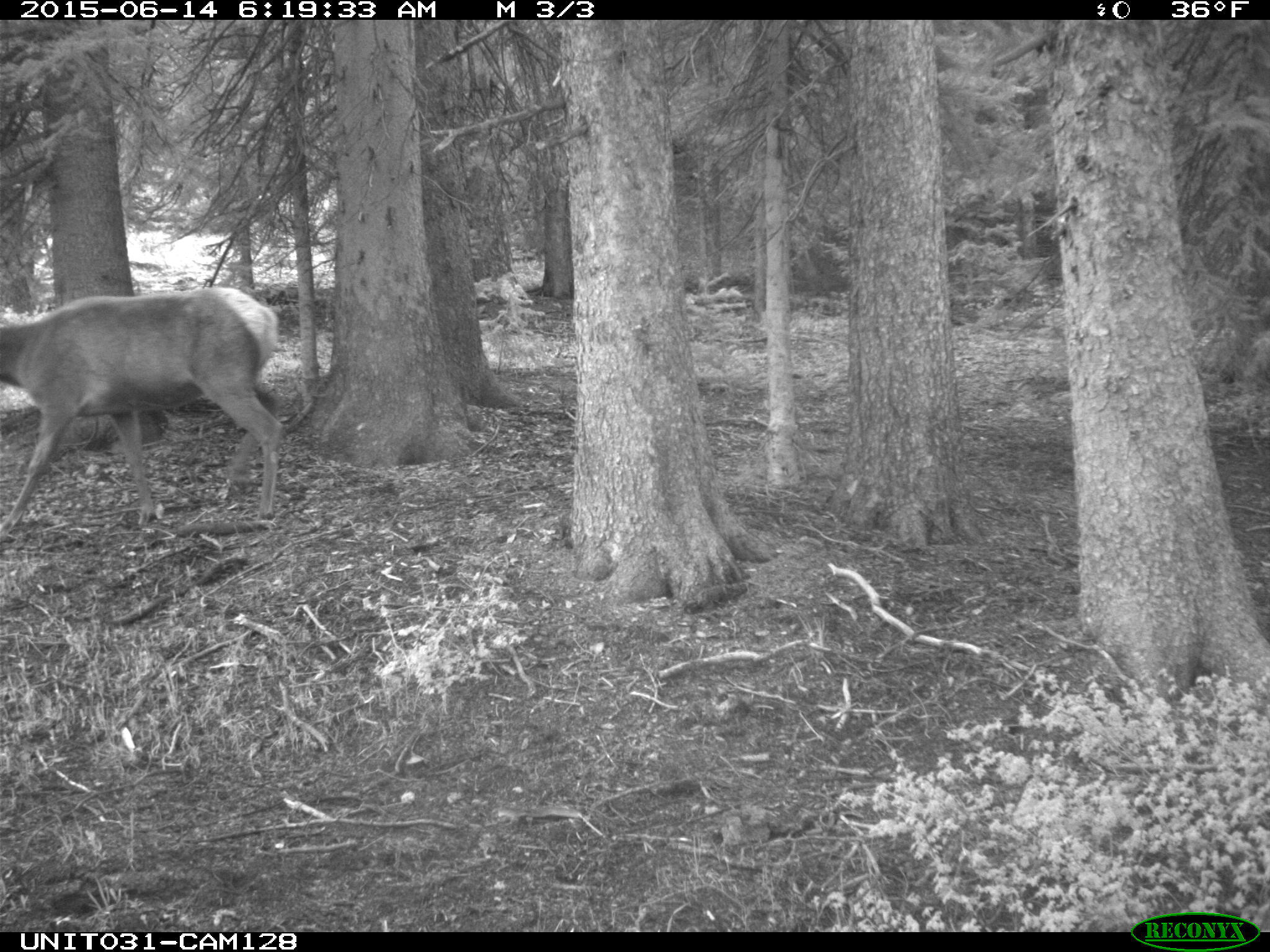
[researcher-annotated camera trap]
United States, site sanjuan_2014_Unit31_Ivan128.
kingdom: Animalia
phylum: Chordata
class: Mammalia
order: Artiodactyla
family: Cervidae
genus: Cervus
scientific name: Cervus elaphus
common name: red deer